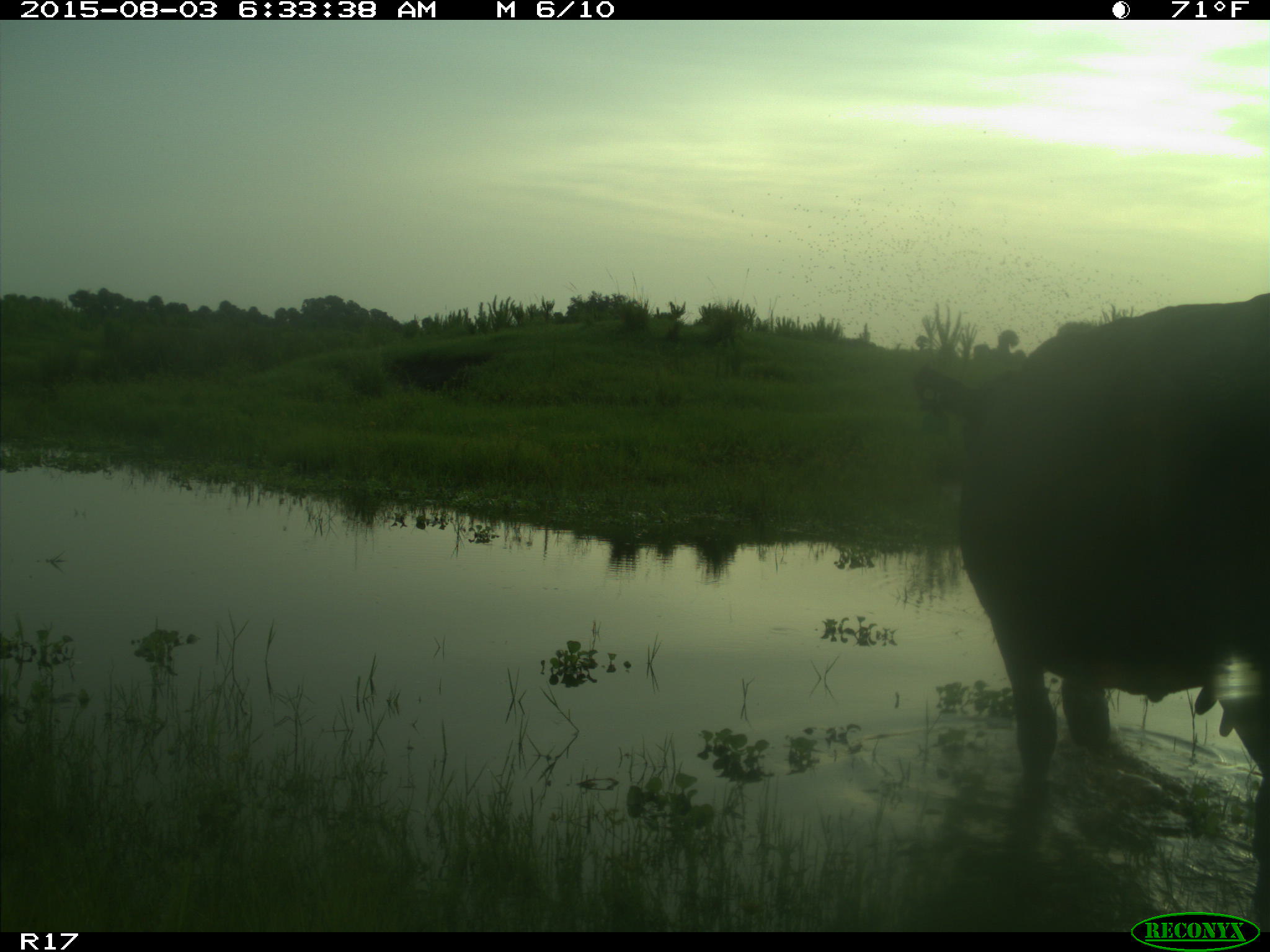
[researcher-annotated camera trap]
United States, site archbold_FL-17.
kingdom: Animalia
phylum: Chordata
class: Mammalia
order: Artiodactyla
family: Bovidae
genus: Bos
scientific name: Bos taurus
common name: domestic cow